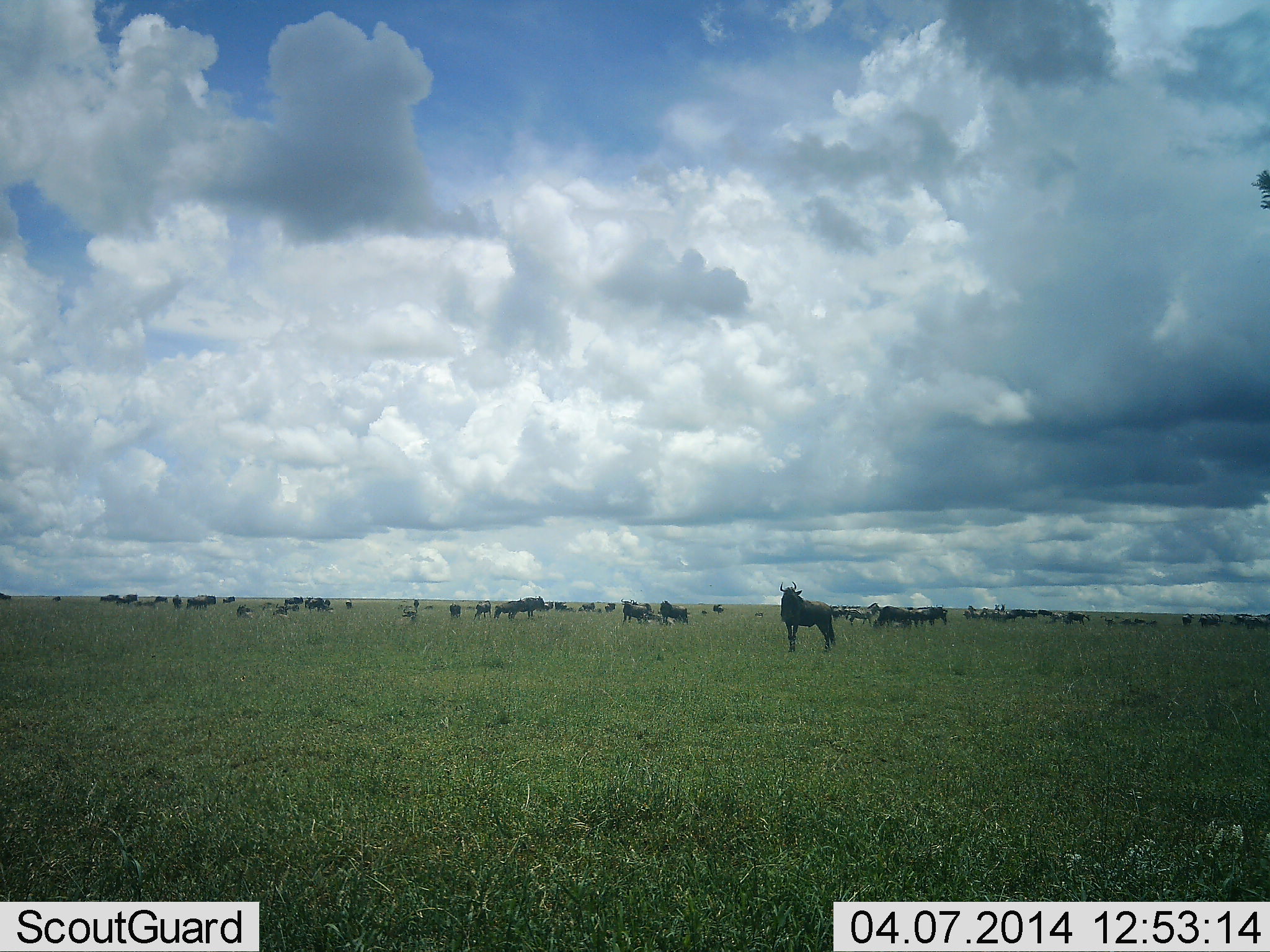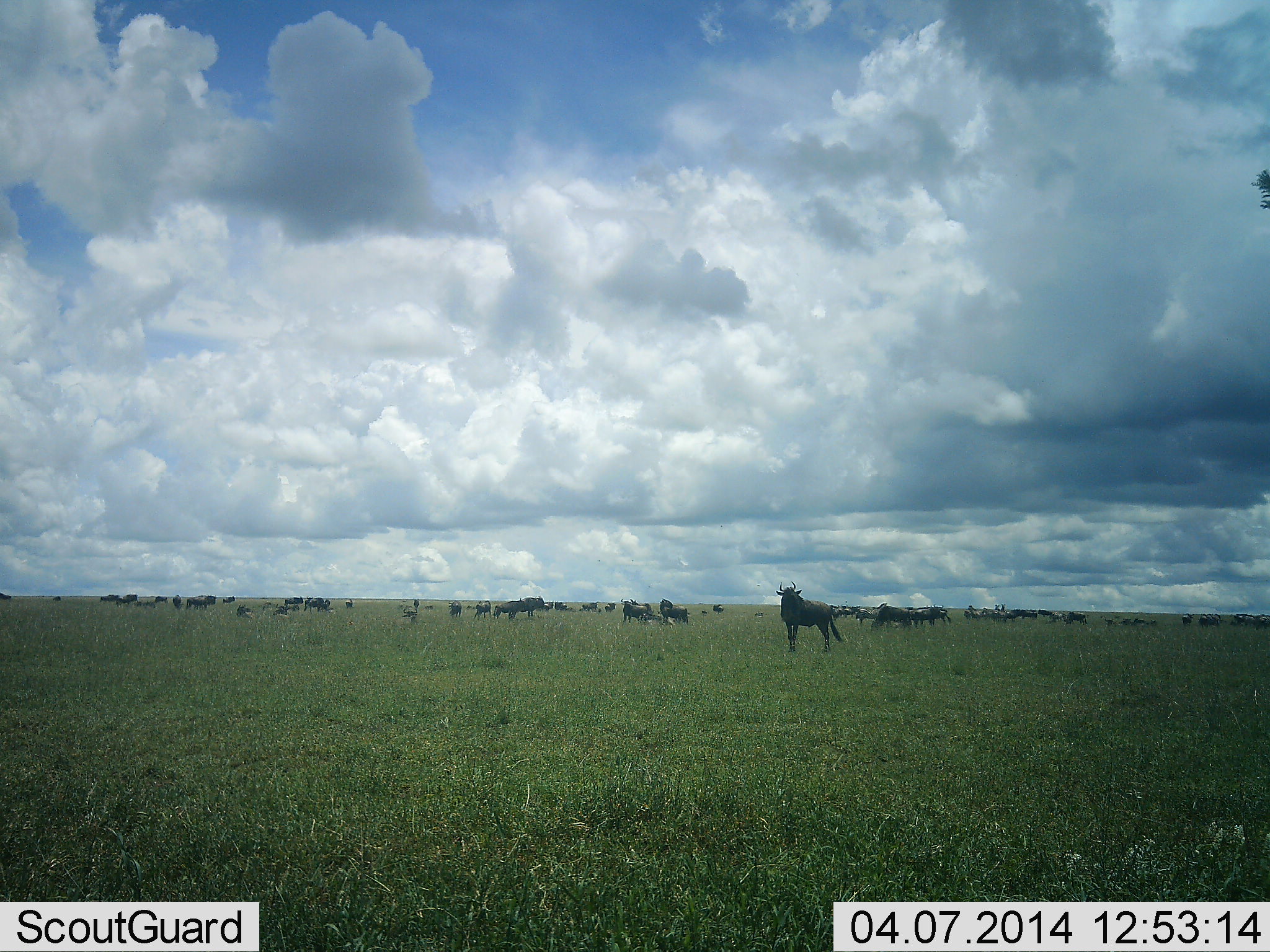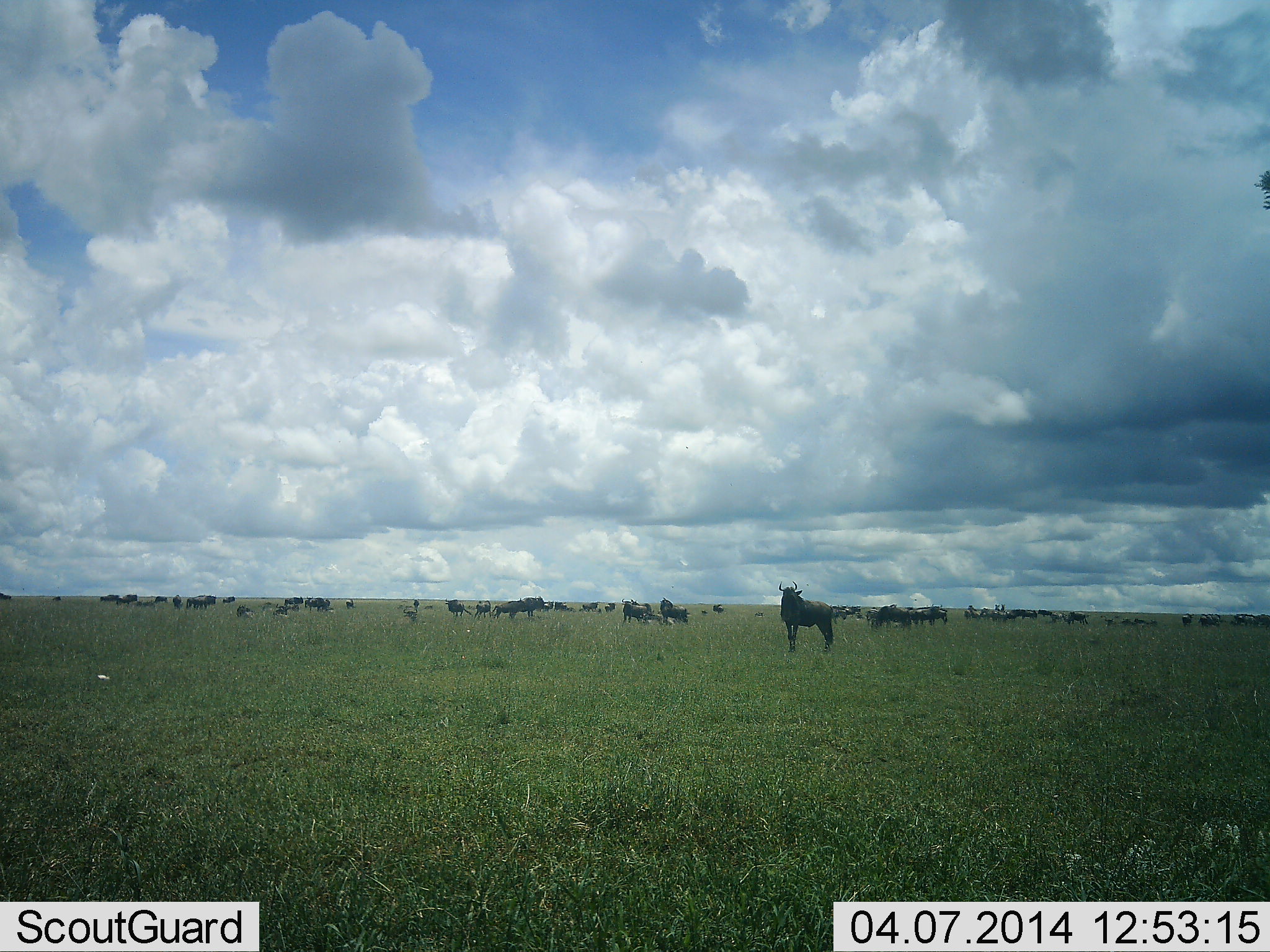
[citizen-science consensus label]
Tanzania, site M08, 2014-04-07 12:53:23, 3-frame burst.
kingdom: Animalia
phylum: Chordata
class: Mammalia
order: Artiodactyla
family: Bovidae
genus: Connochaetes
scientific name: Connochaetes taurinus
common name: blue wildebeest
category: wildebeest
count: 11-50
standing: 90%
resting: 10%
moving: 20%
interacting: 0%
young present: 0%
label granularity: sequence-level